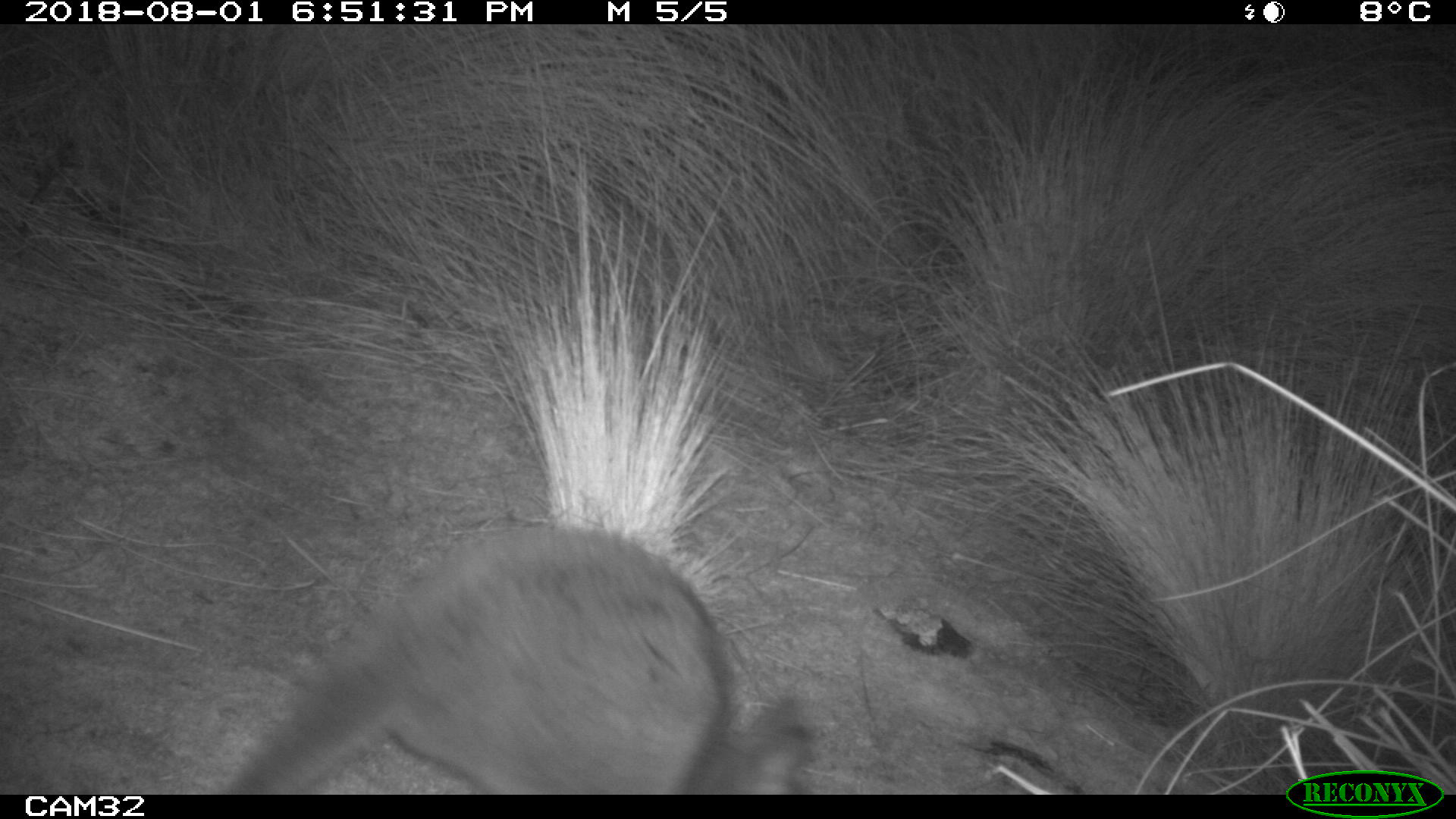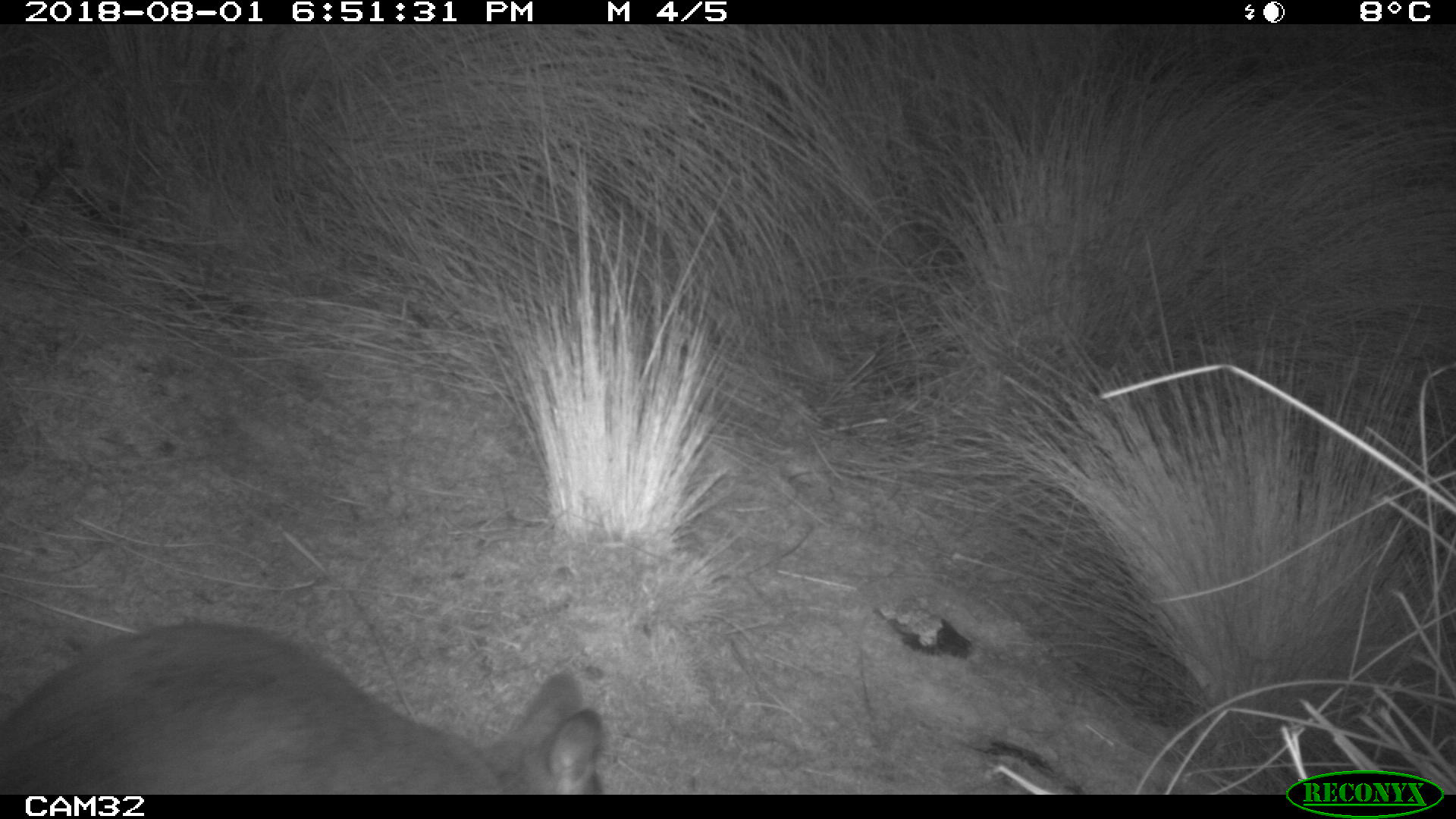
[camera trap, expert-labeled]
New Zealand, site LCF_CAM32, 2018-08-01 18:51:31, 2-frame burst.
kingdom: Animalia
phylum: Chordata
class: Mammalia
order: Diprotodontia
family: Macropodidae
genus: Notamacropus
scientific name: Notamacropus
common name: wallaby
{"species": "wallaby (Notamacropus)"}